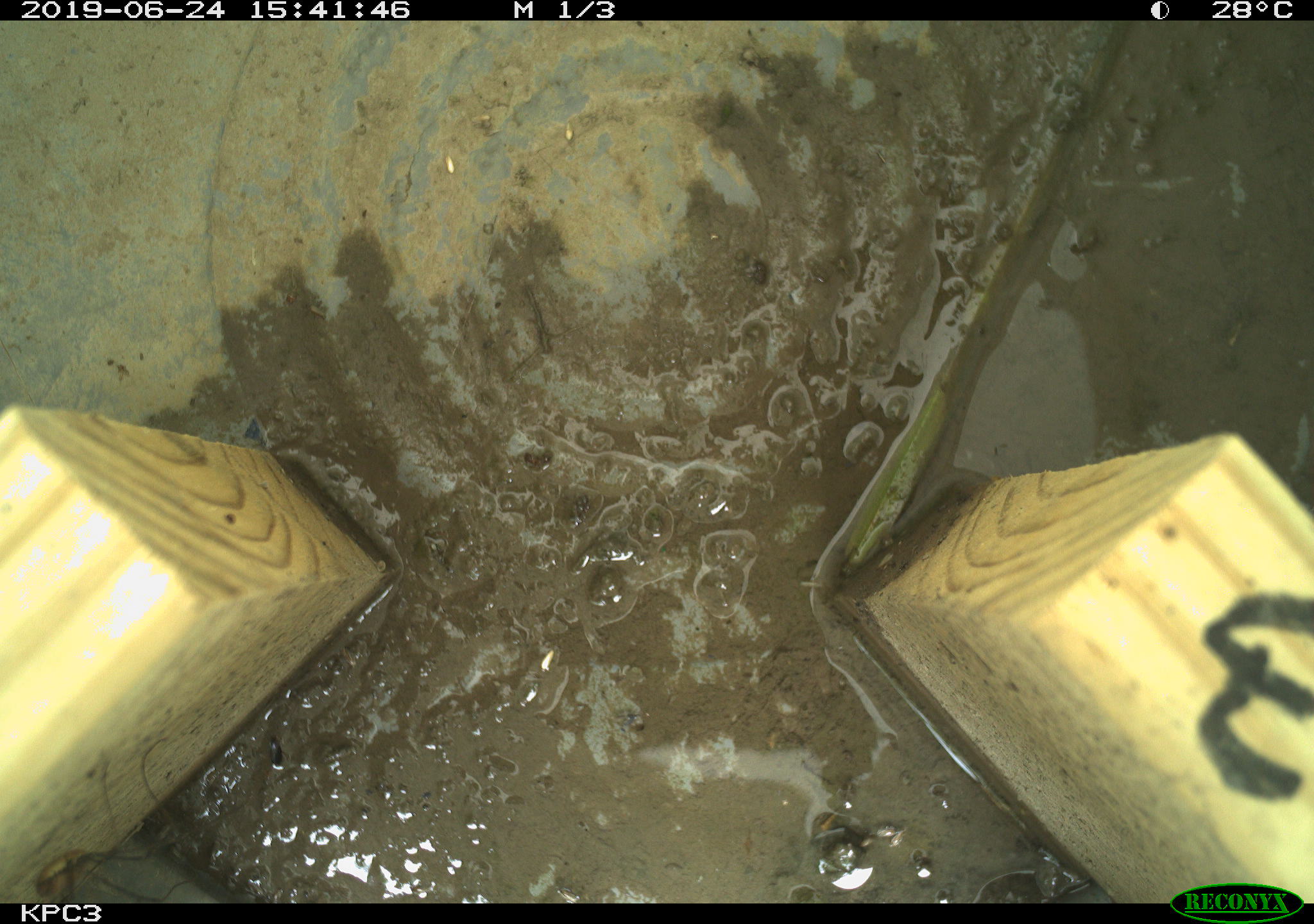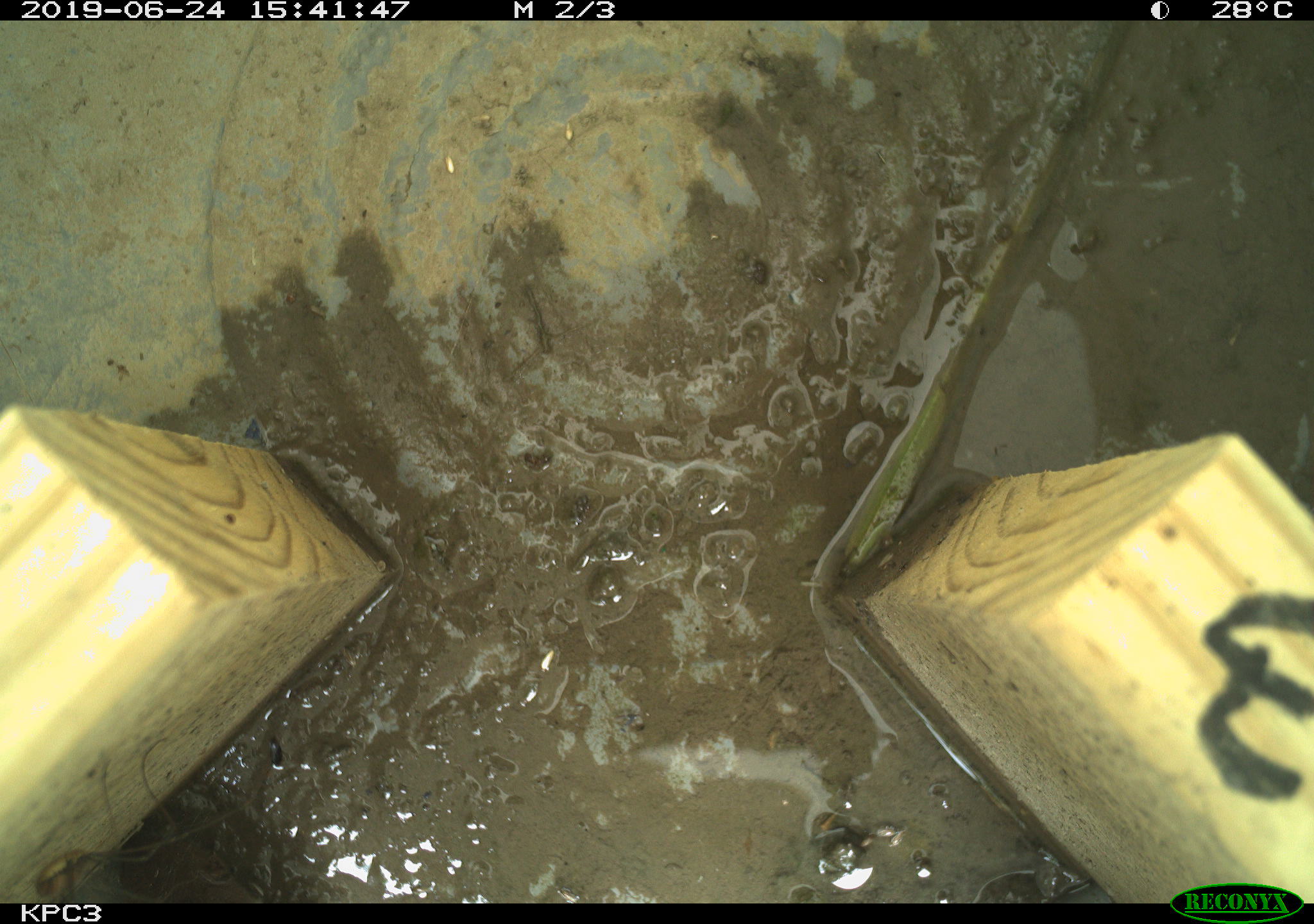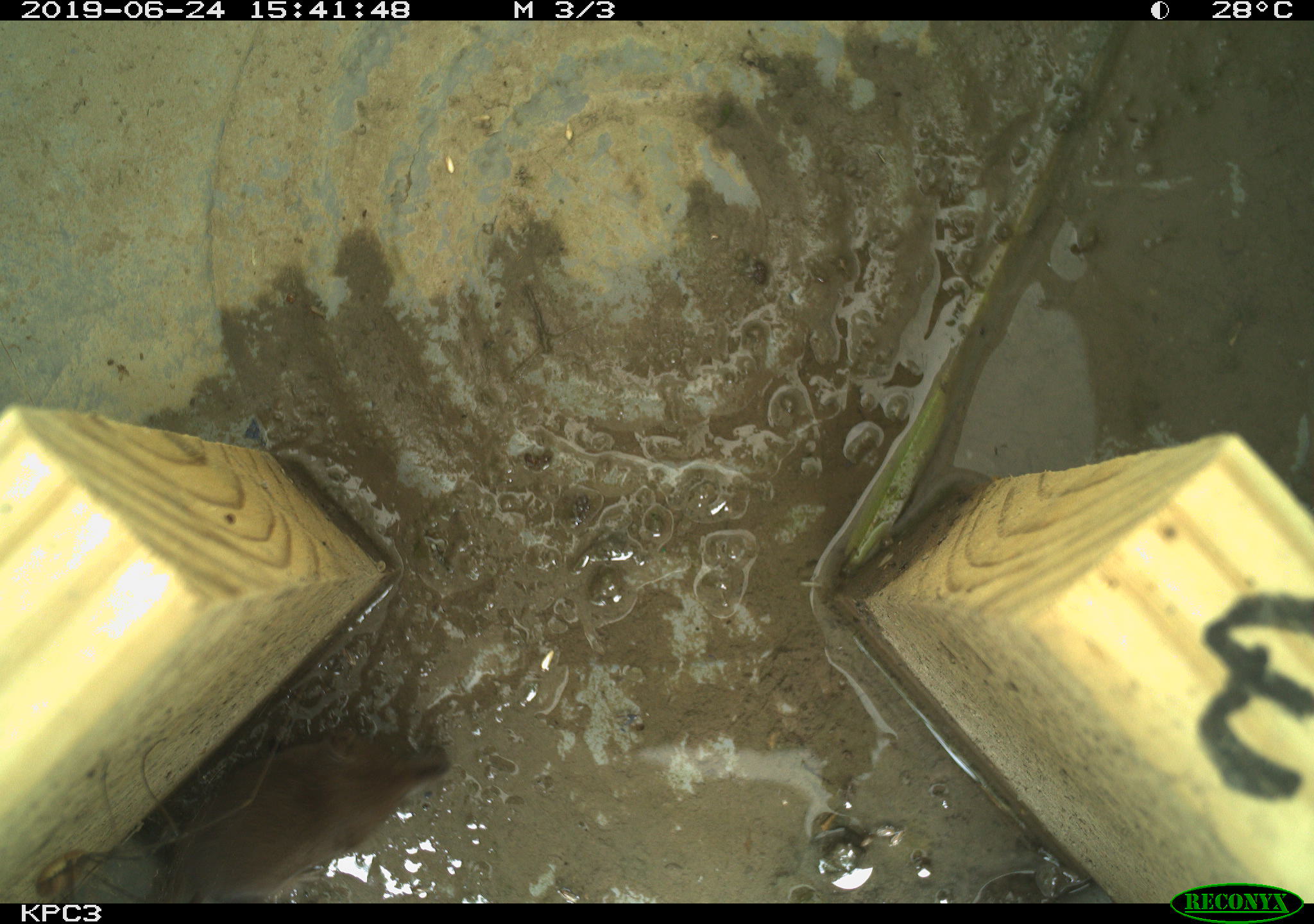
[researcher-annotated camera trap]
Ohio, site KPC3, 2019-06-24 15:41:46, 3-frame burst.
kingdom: Animalia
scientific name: Animalia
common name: animal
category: invertebrate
Invertebrate (animal) (Animalia).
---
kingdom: Animalia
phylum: Chordata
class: Mammalia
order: Eulipotyphla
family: Soricidae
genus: Sorex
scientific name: Sorex cinereus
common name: masked shrew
Masked shrew (Sorex cinereus).